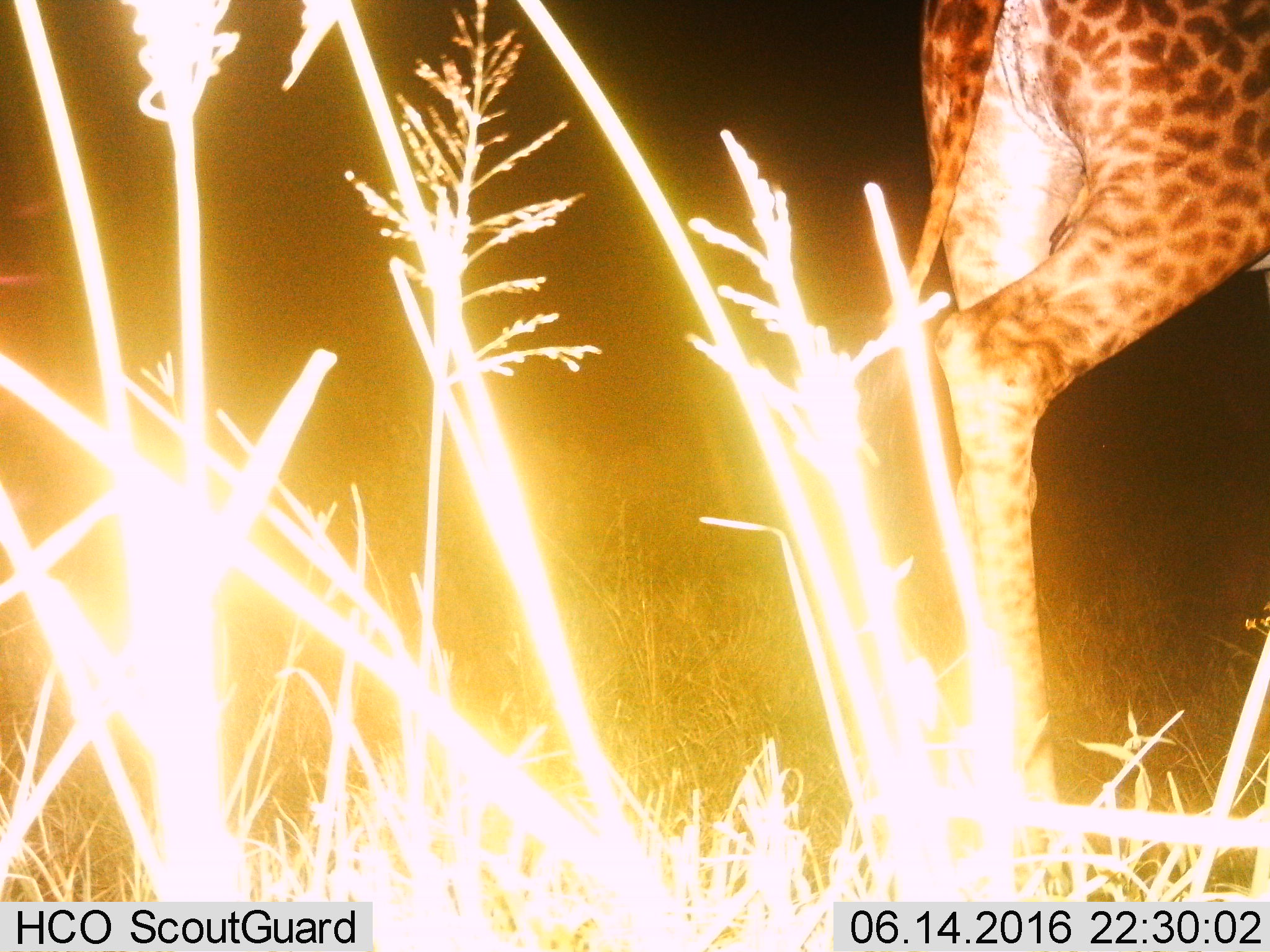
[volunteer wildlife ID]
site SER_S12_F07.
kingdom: Animalia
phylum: Chordata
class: Mammalia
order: Artiodactyla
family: Giraffidae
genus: Giraffa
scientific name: Giraffa camelopardalis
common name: giraffe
Giraffe (Giraffa camelopardalis), count 1. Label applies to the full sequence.